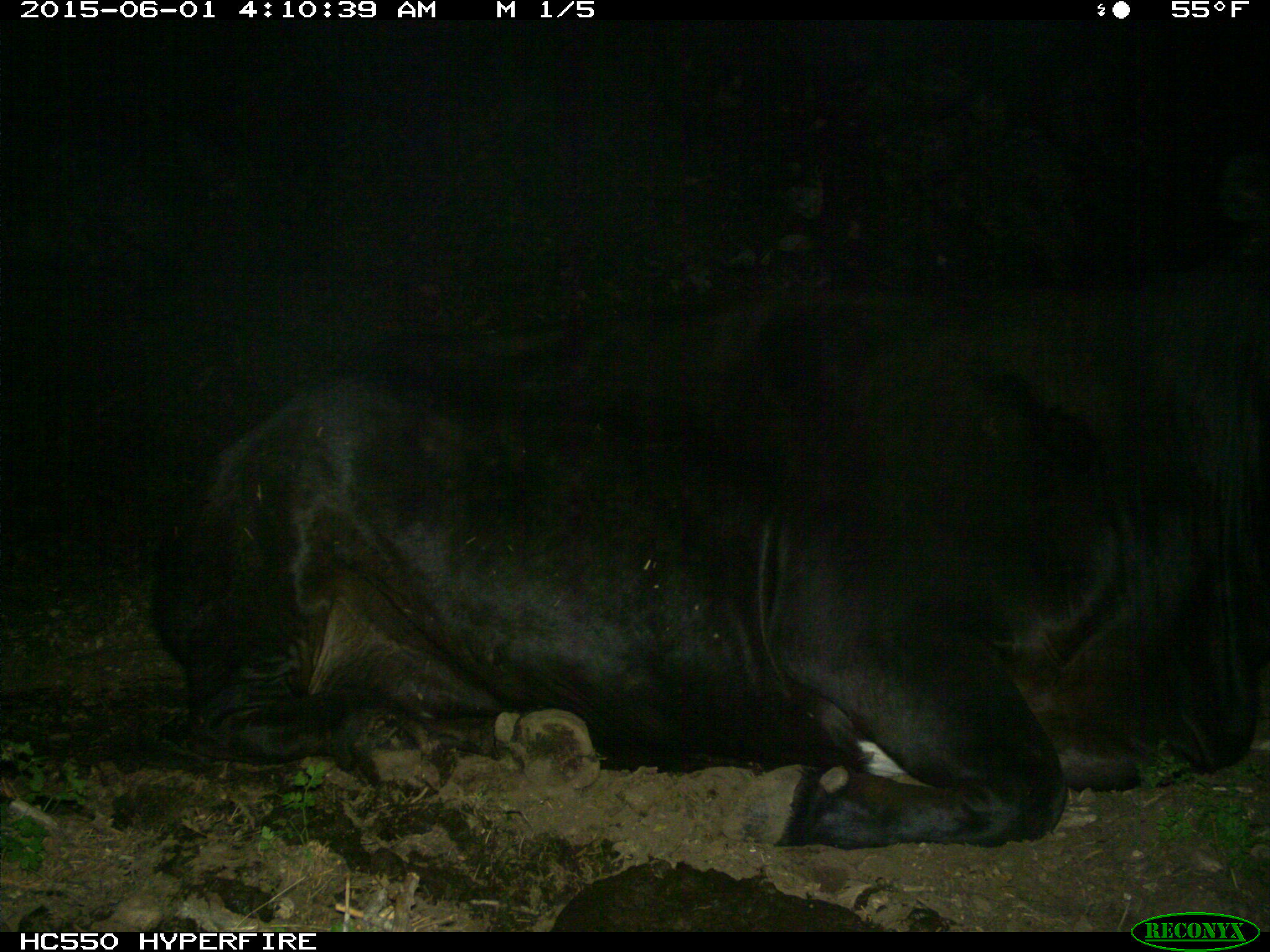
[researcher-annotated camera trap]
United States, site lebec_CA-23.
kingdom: Animalia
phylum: Chordata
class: Mammalia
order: Artiodactyla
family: Bovidae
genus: Bos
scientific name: Bos taurus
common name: domestic cow